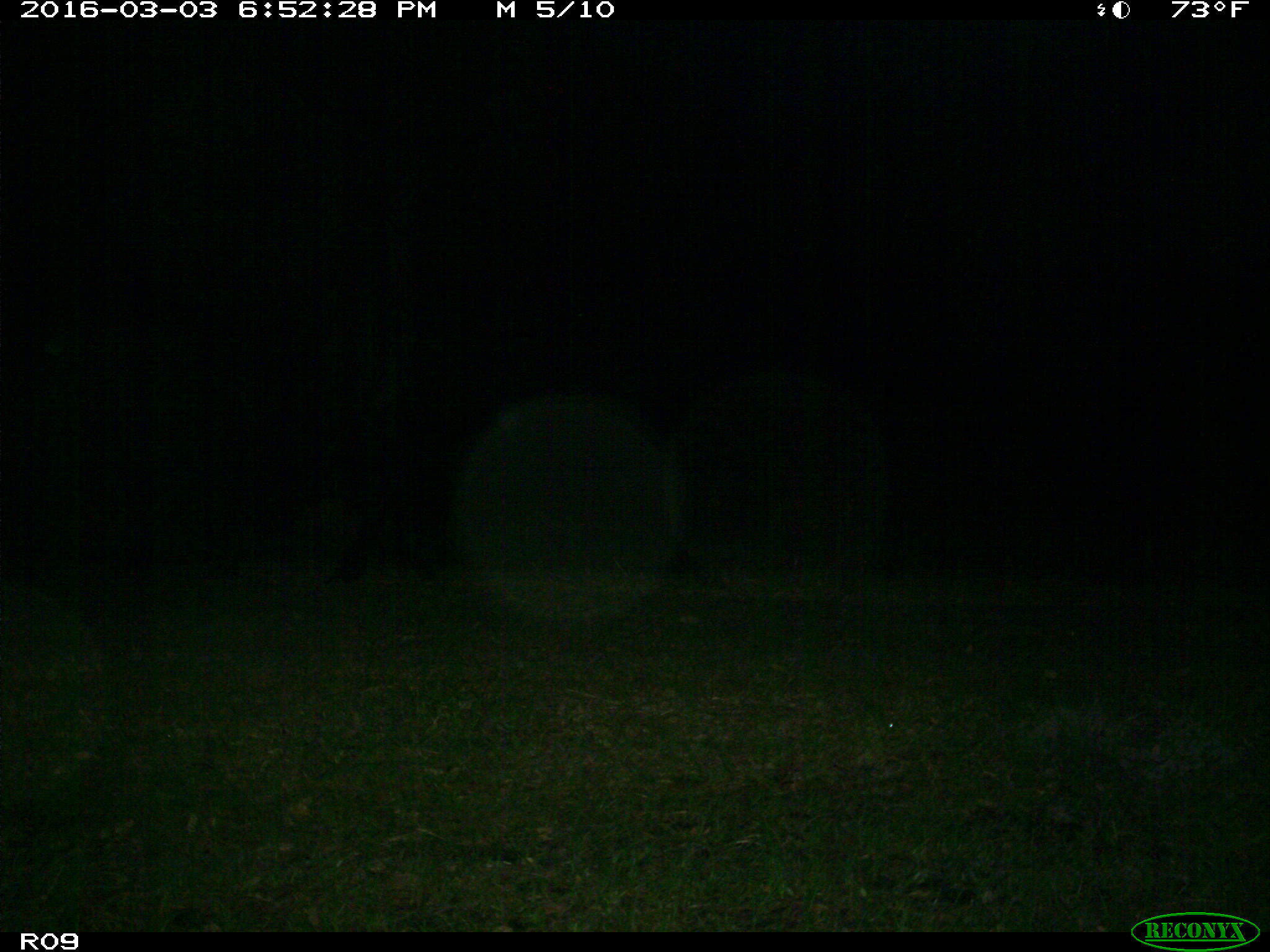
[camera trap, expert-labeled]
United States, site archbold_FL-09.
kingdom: Animalia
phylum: Chordata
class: Mammalia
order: Artiodactyla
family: Bovidae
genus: Bos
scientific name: Bos taurus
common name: domestic cow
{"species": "Bos taurus (domestic cow)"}